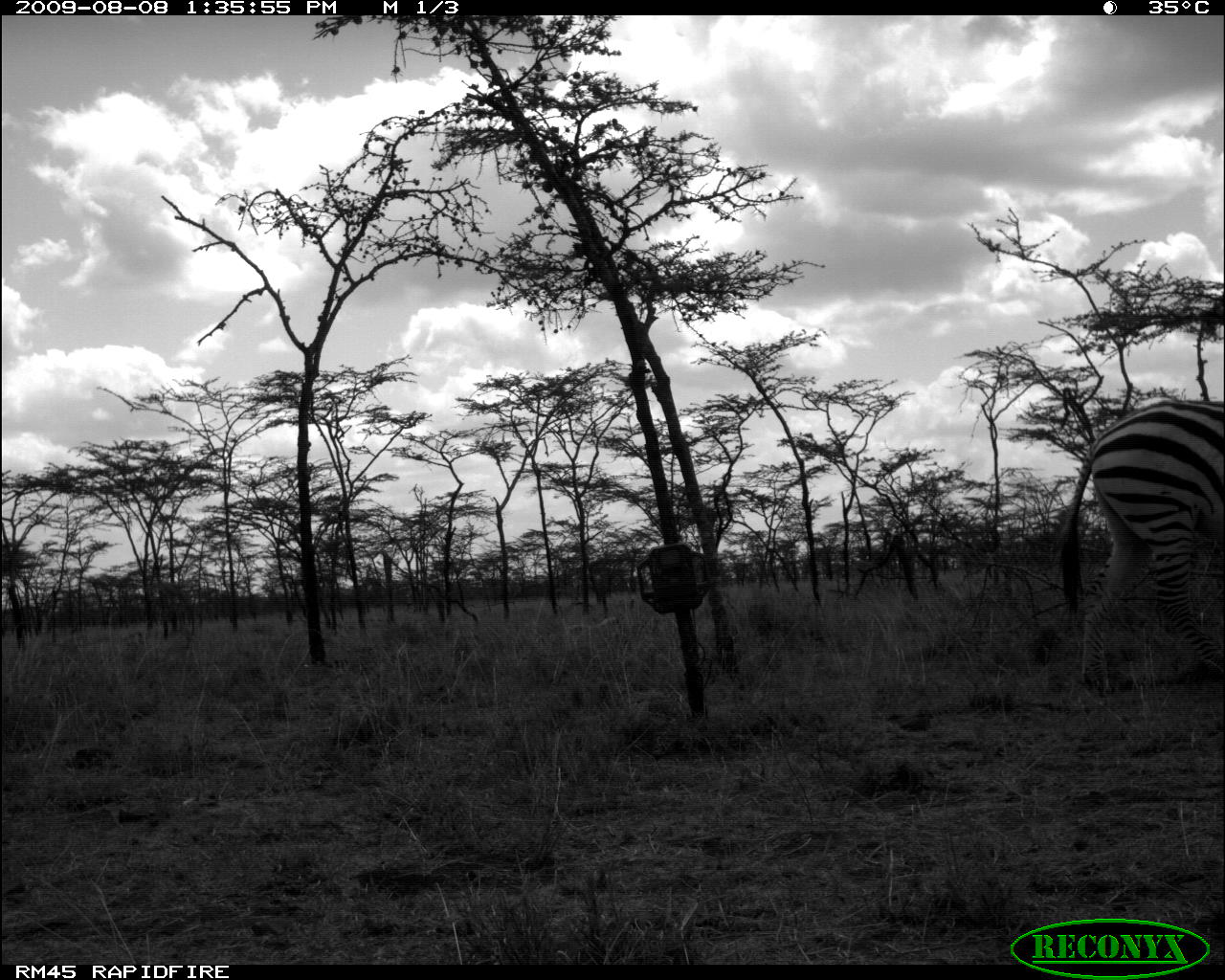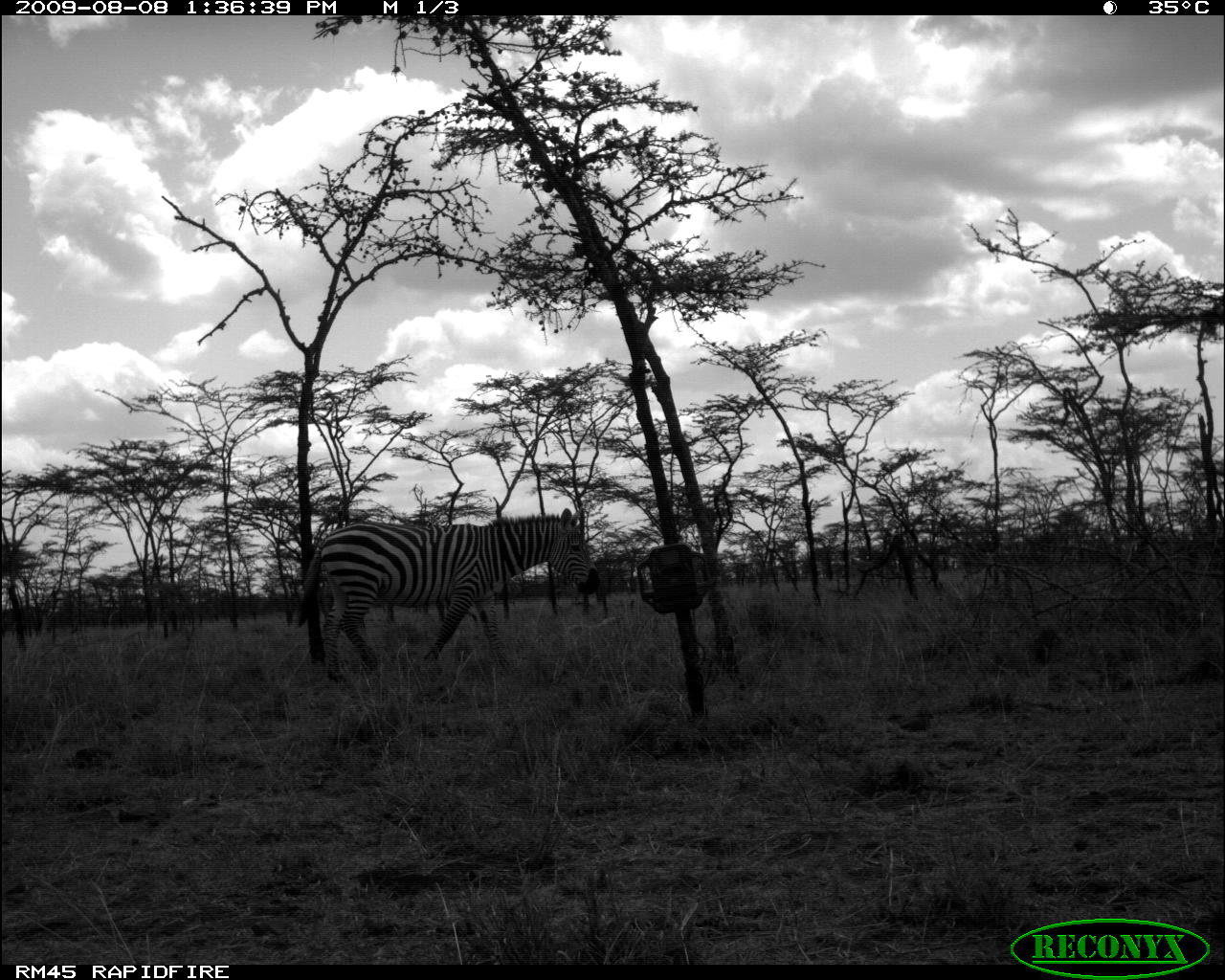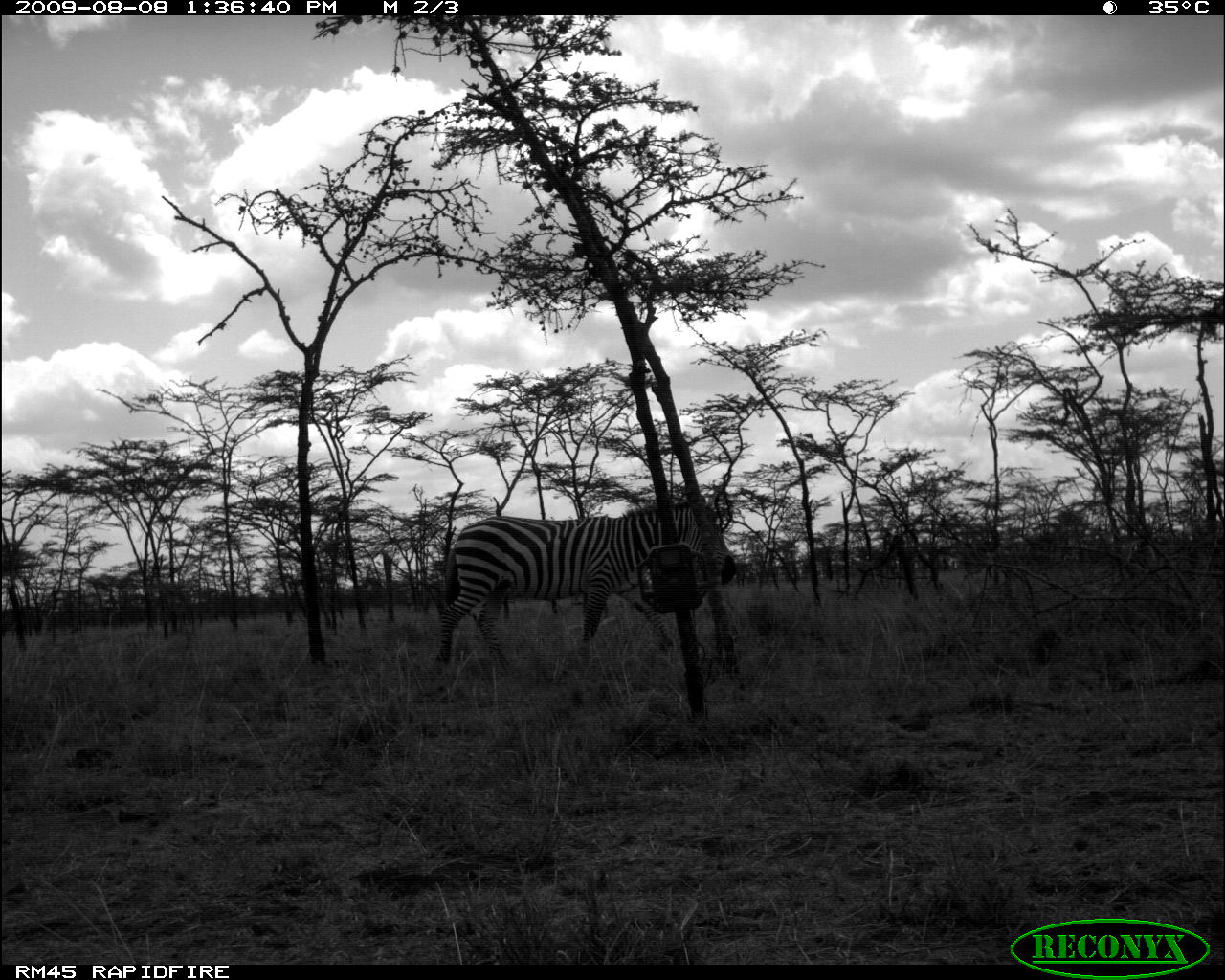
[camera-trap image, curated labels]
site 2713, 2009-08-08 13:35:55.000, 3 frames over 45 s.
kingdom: Animalia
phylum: Chordata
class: Mammalia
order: Perissodactyla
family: Equidae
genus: Equus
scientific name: Equus quagga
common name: plains zebra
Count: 1.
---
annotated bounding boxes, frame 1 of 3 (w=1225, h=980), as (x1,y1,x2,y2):
equus quagga: (1057,400,1225,694)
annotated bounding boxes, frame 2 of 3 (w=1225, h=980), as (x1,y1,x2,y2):
equus quagga: (296,501,602,700)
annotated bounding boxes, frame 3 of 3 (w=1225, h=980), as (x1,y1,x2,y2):
equus quagga: (432,499,737,677)